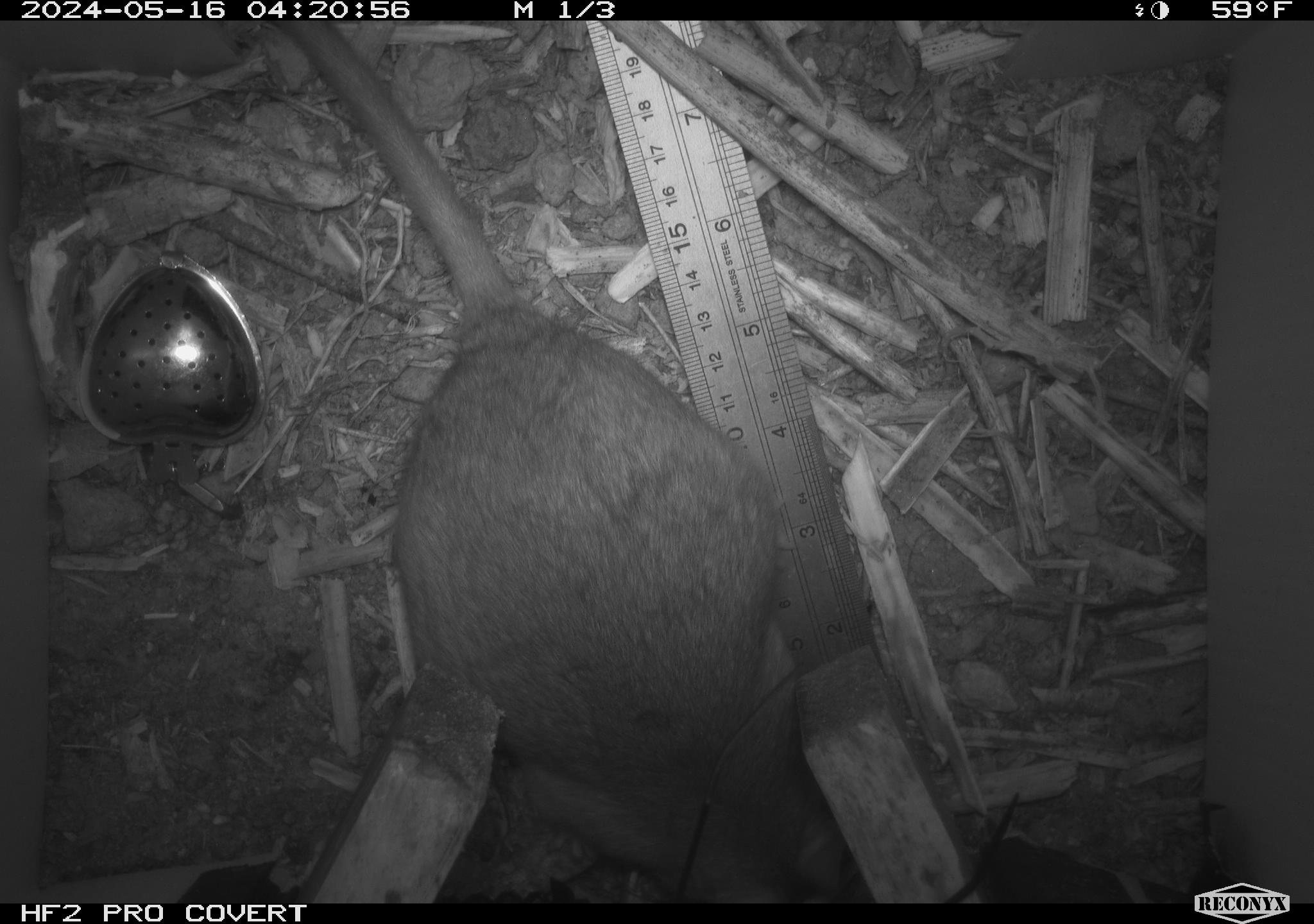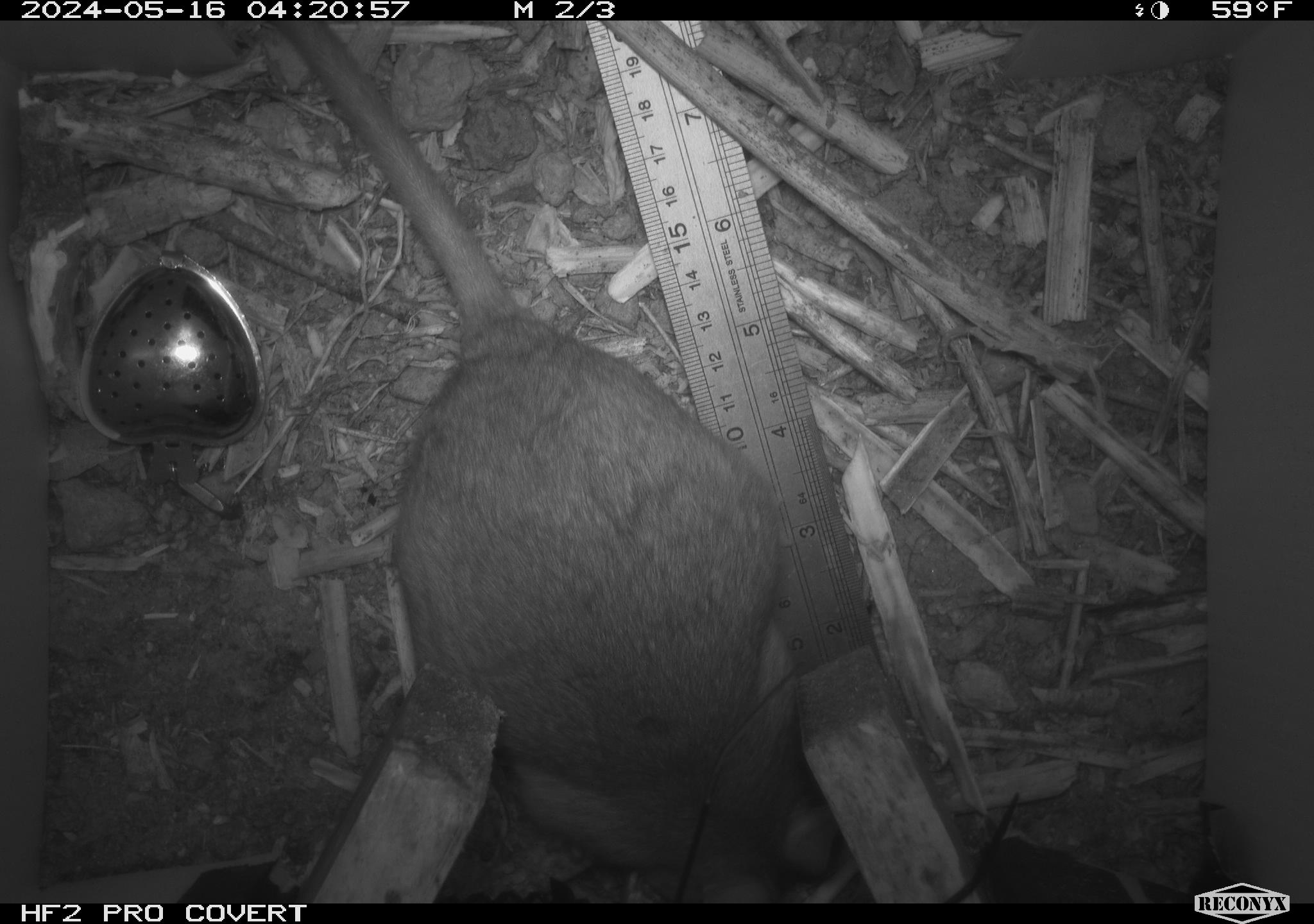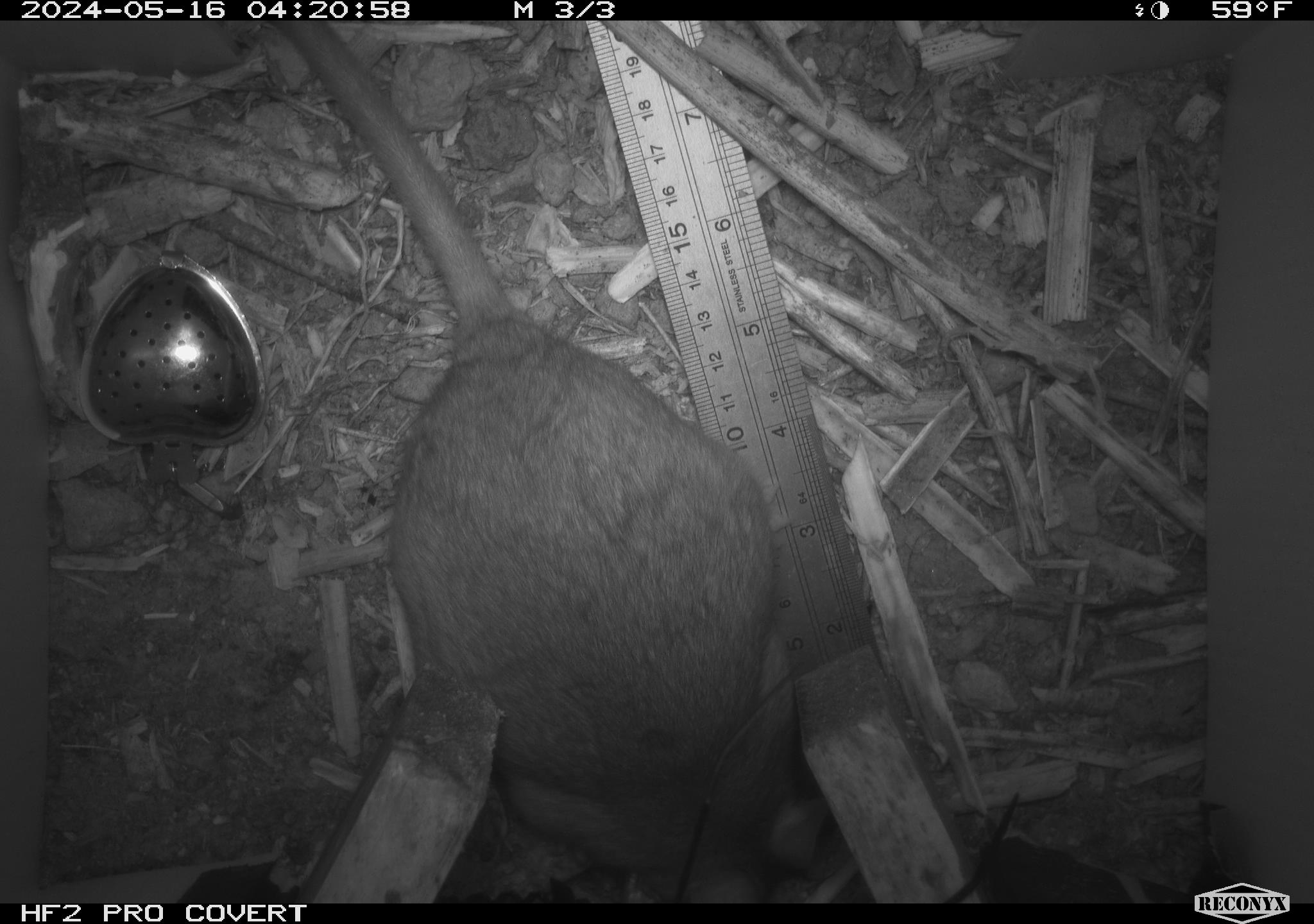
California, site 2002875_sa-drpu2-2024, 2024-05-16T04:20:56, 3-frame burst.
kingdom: Animalia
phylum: Chordata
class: Mammalia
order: Rodentia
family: Cricetidae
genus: Neotoma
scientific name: Neotoma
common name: pack rat or woodrat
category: neotoma species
Neotoma species (pack rat or woodrat) (Neotoma).